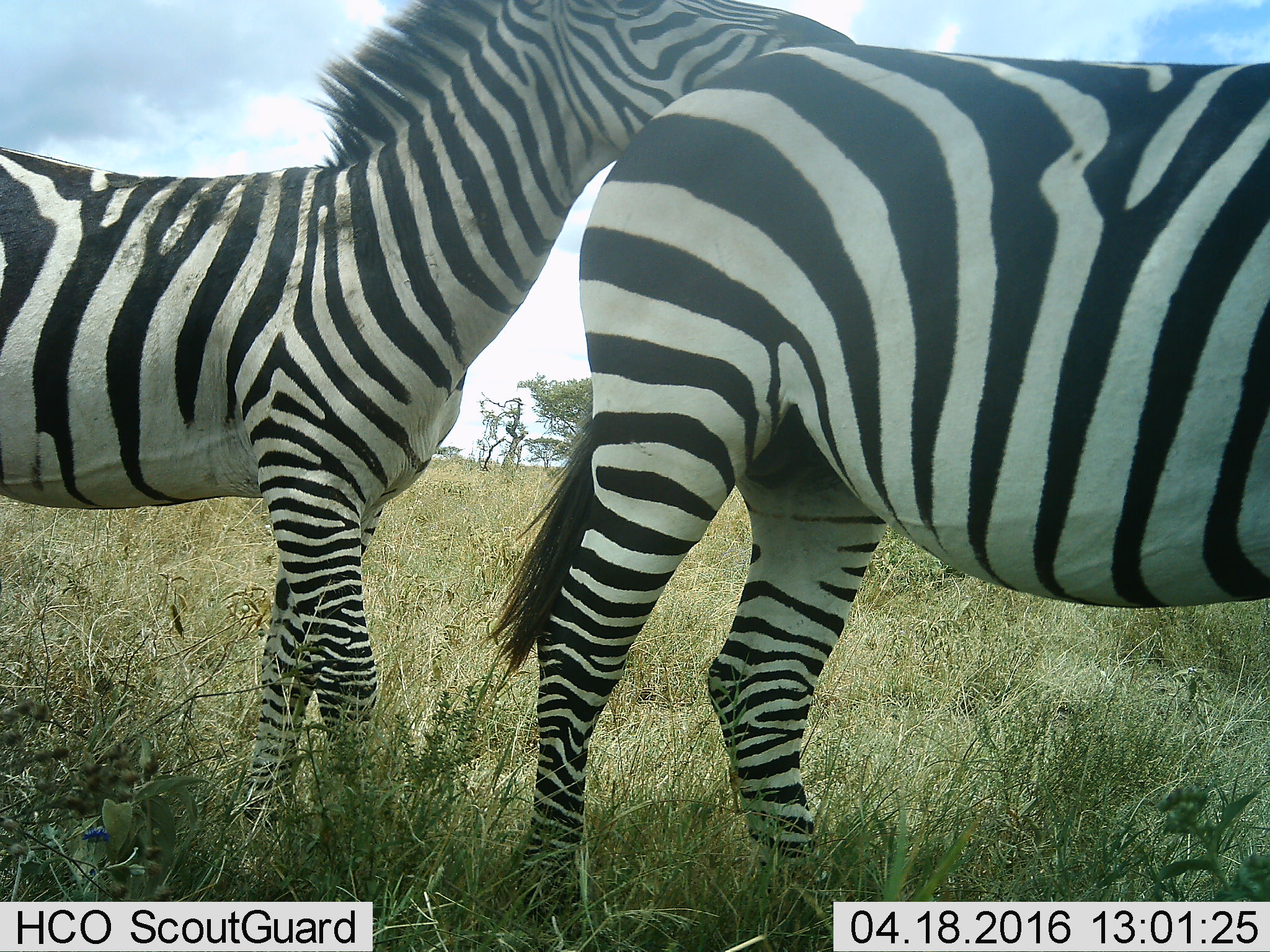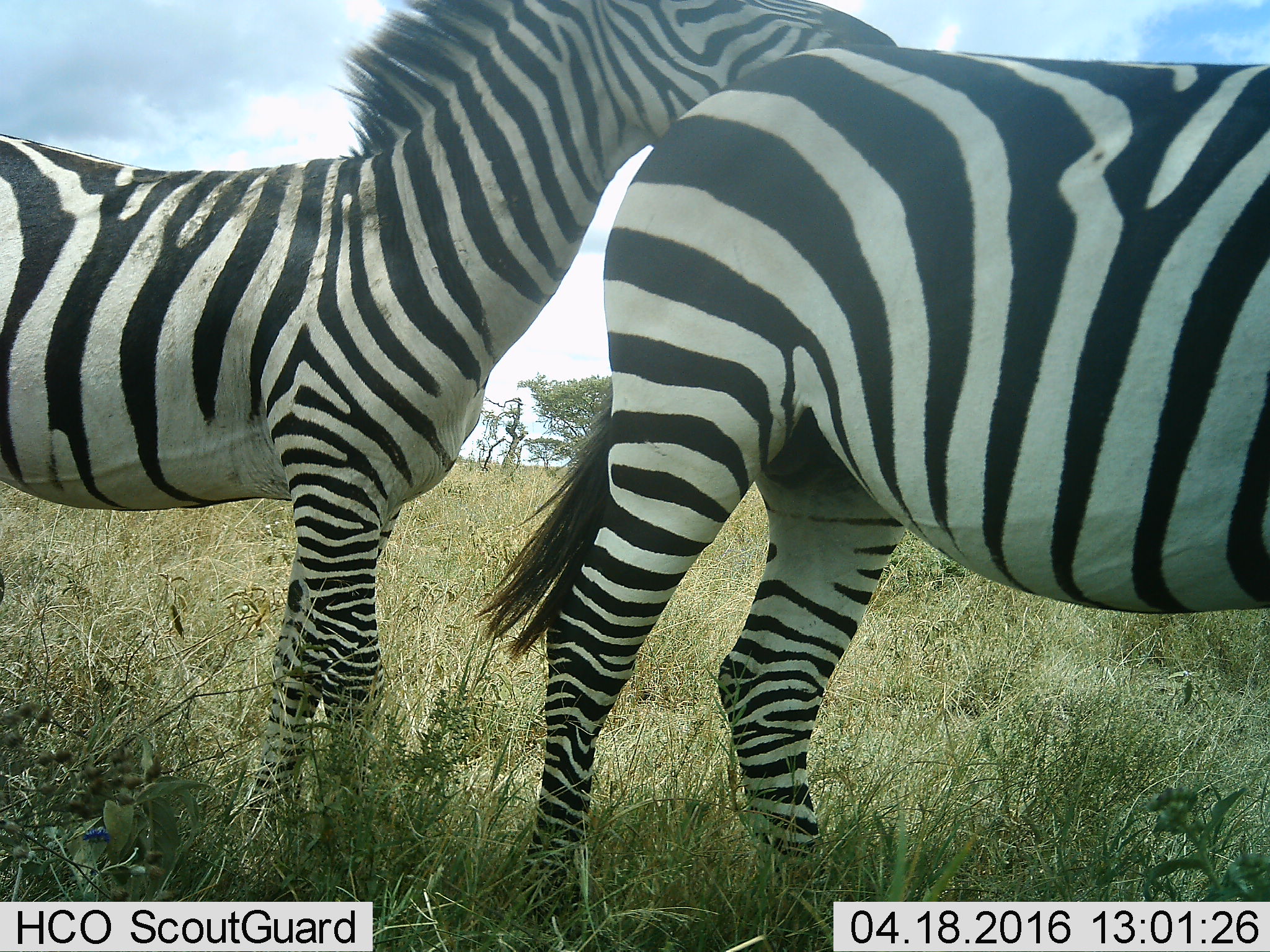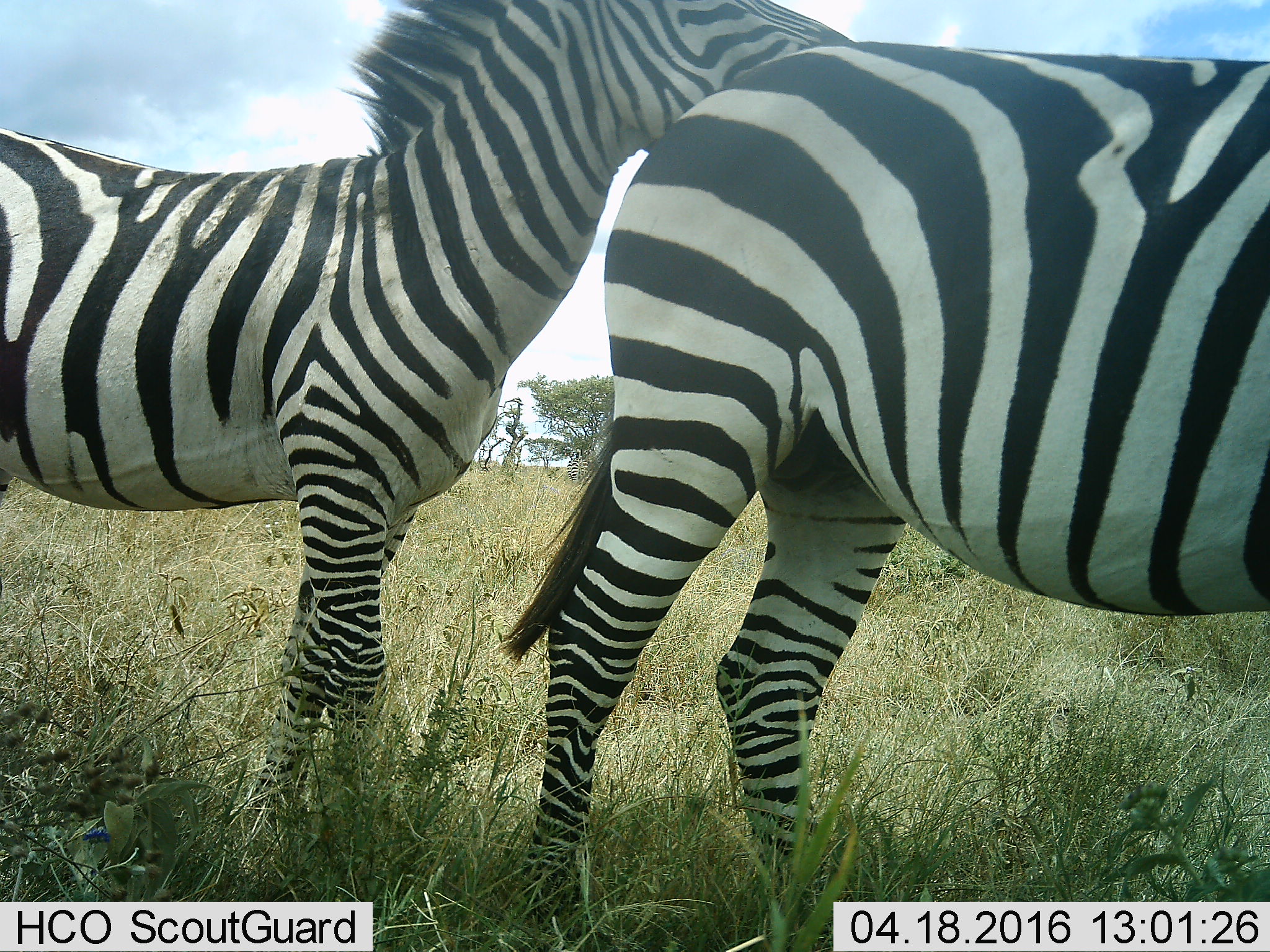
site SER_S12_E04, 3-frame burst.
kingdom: Animalia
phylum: Chordata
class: Mammalia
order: Perissodactyla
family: Equidae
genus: Equus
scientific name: Equus quagga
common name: plains zebra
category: zebraplains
Zebraplains (plains zebra) (Equus quagga), count 2. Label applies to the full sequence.